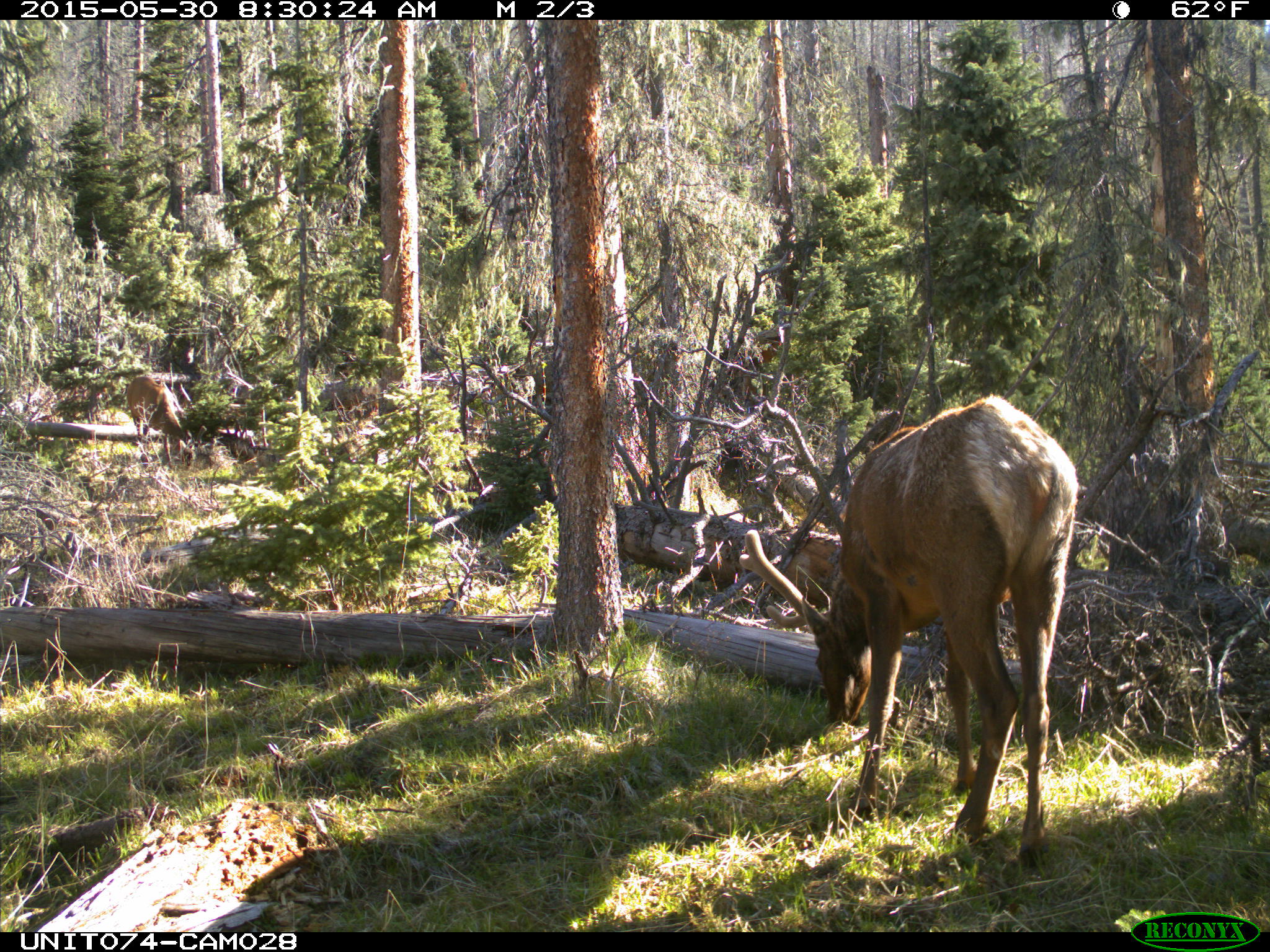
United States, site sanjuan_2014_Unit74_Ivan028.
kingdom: Animalia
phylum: Chordata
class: Mammalia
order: Artiodactyla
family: Cervidae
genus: Cervus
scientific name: Cervus elaphus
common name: red deer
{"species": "Cervus elaphus (red deer)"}